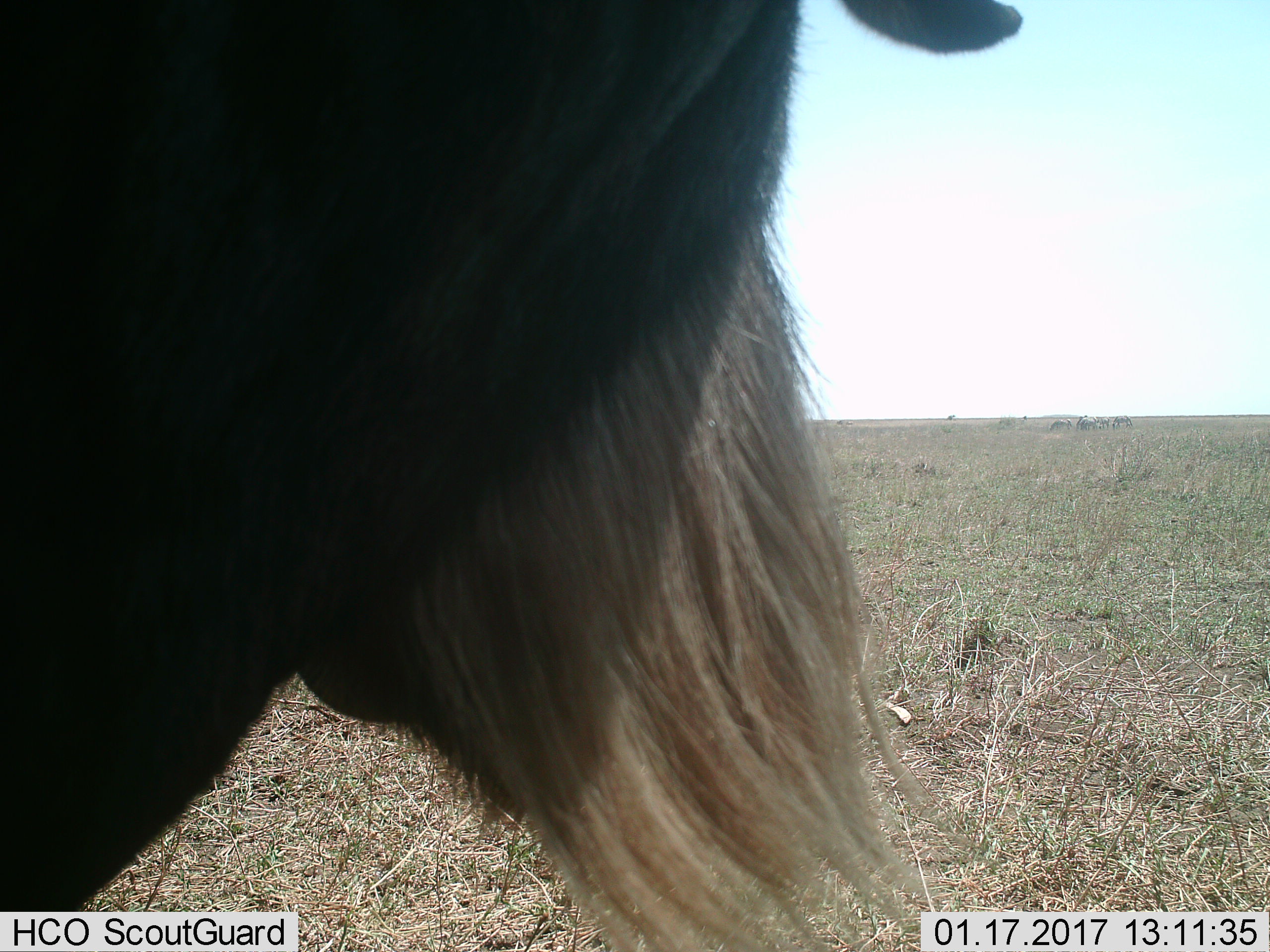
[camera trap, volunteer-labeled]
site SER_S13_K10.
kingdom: Animalia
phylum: Chordata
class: Mammalia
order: Artiodactyla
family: Bovidae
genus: Connochaetes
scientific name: Connochaetes taurinus taurinus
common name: blue wildebeest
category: wildebeestblue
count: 1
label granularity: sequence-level